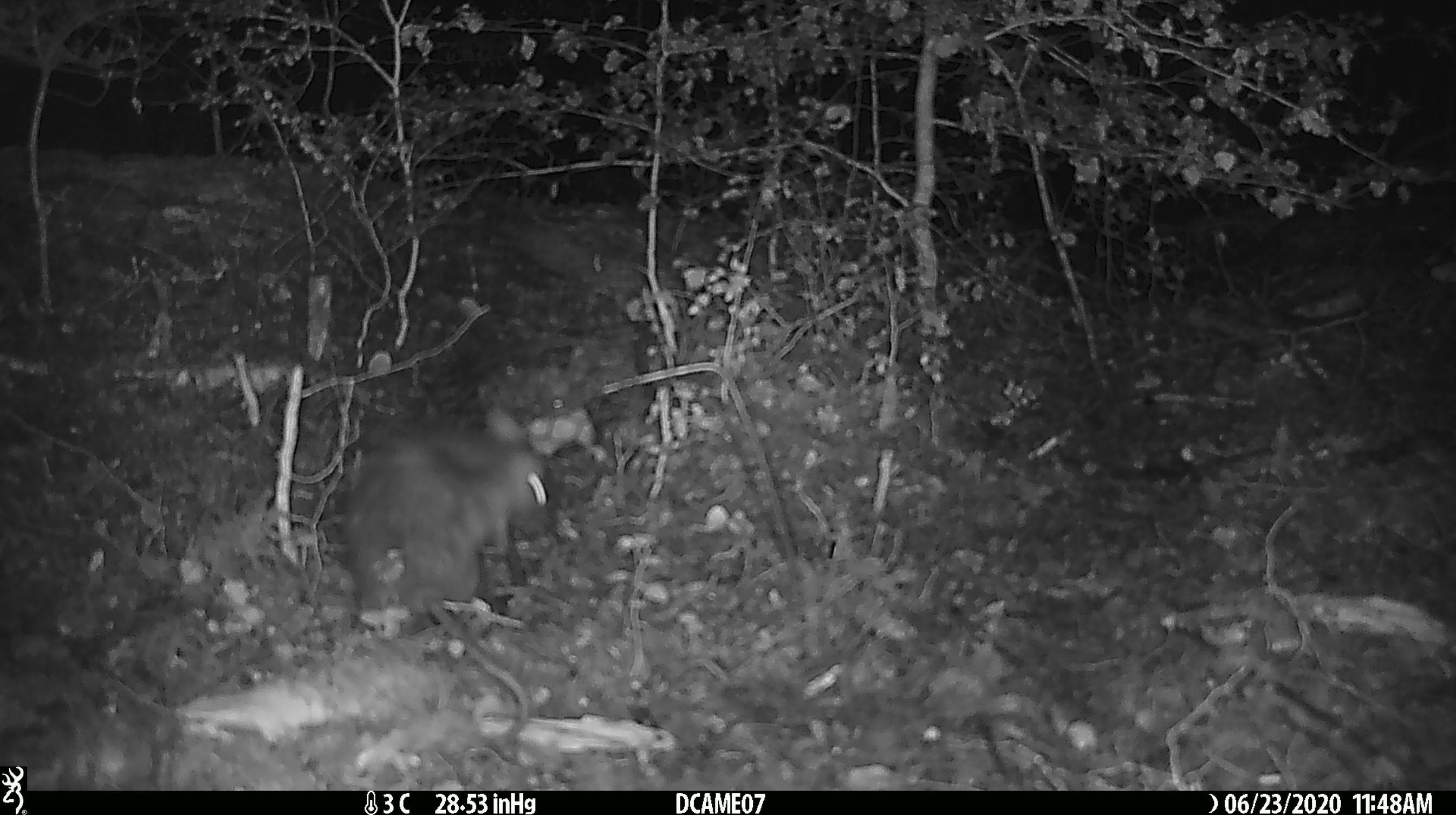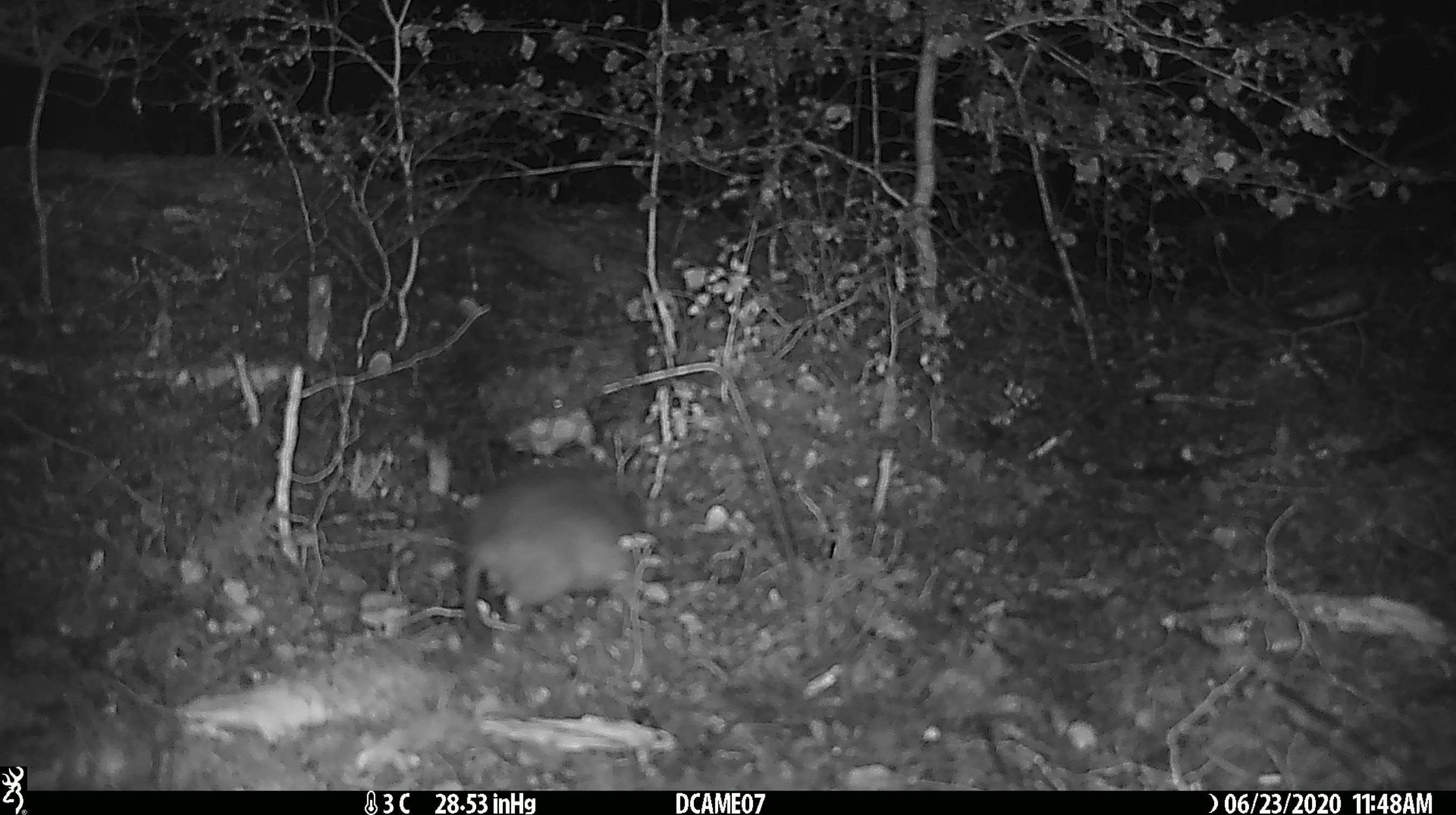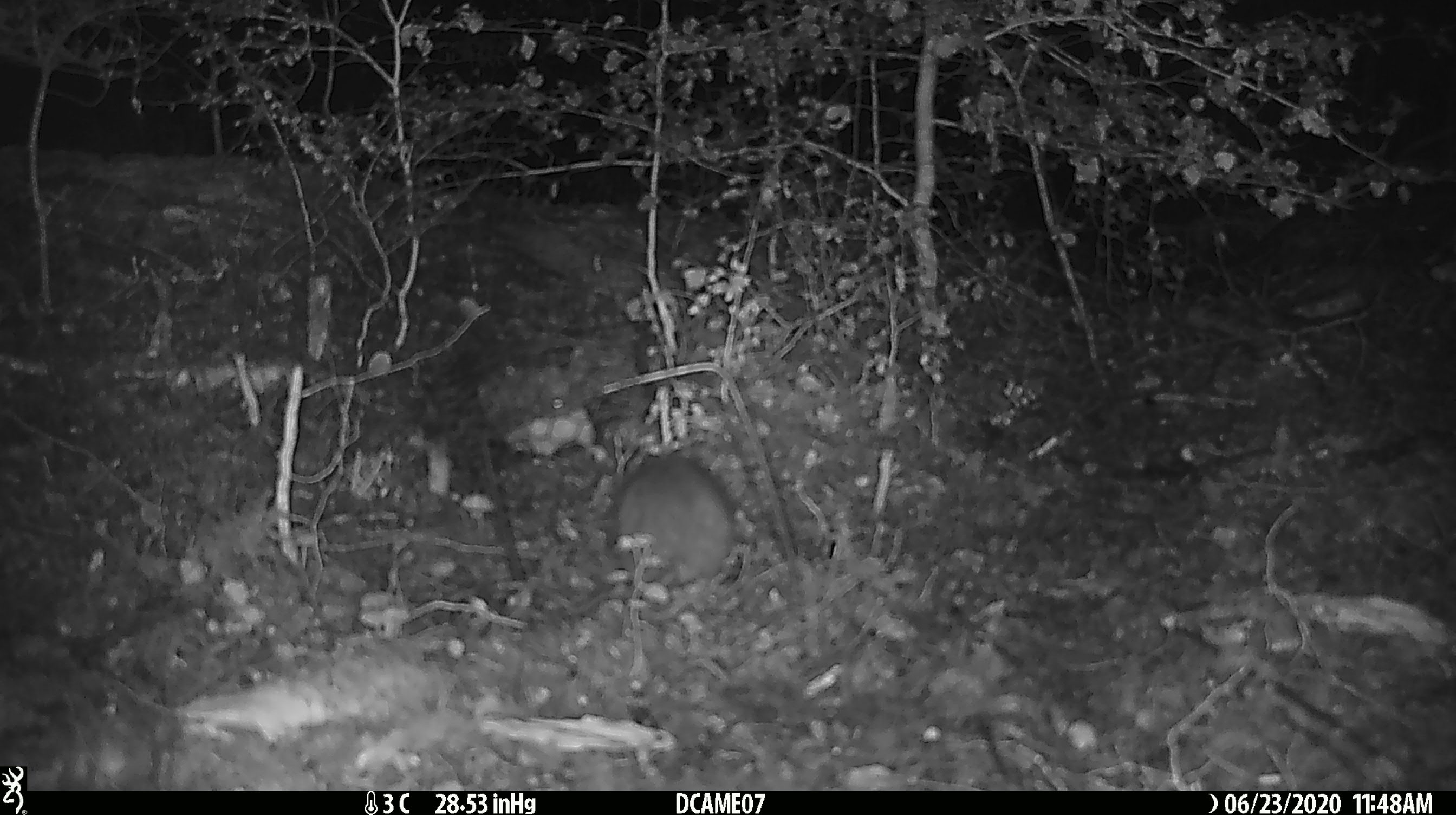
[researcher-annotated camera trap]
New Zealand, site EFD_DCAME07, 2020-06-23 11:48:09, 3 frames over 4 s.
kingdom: Animalia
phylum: Chordata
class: Mammalia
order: Rodentia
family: Muridae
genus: Rattus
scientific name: Rattus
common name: rat